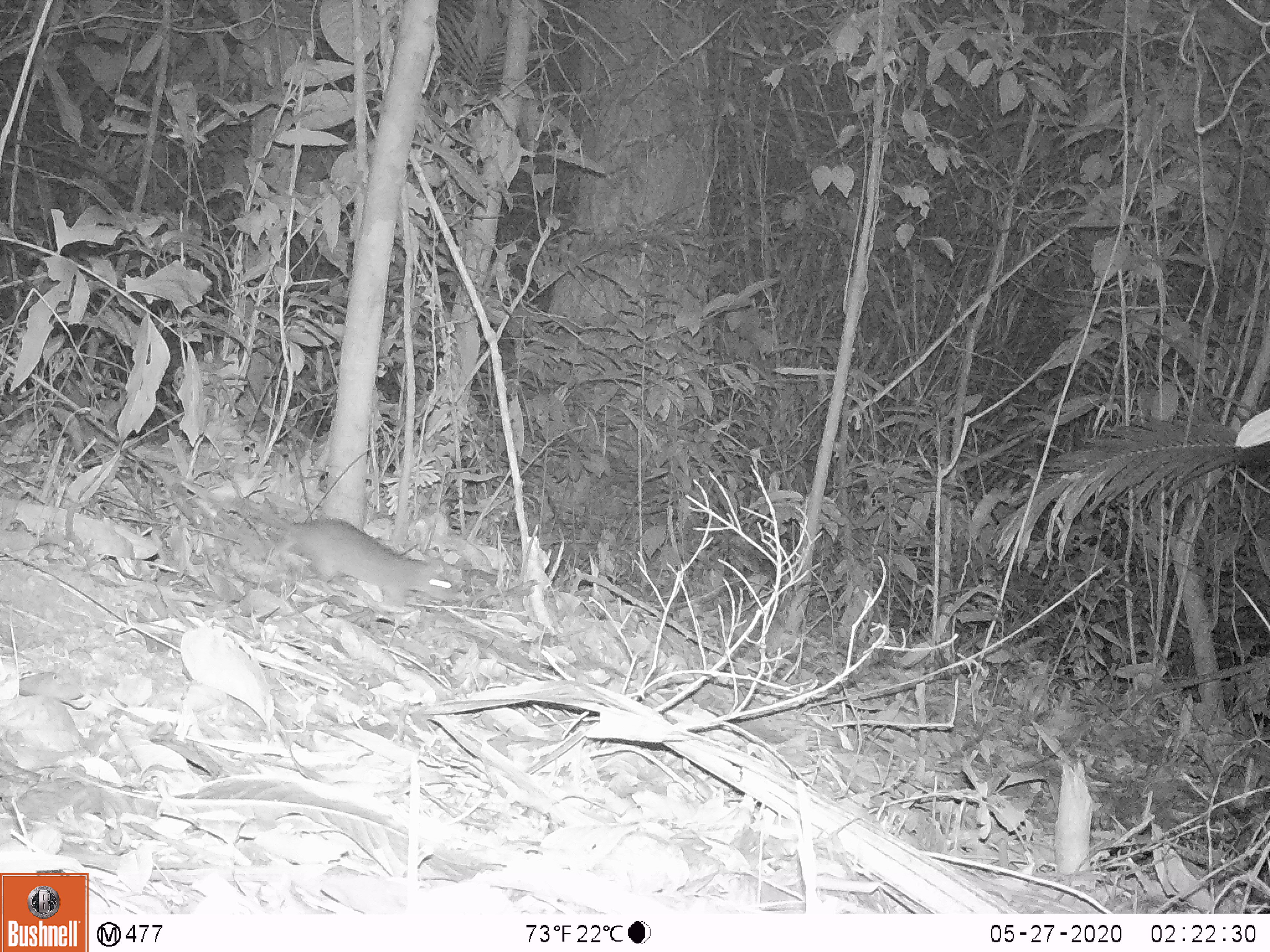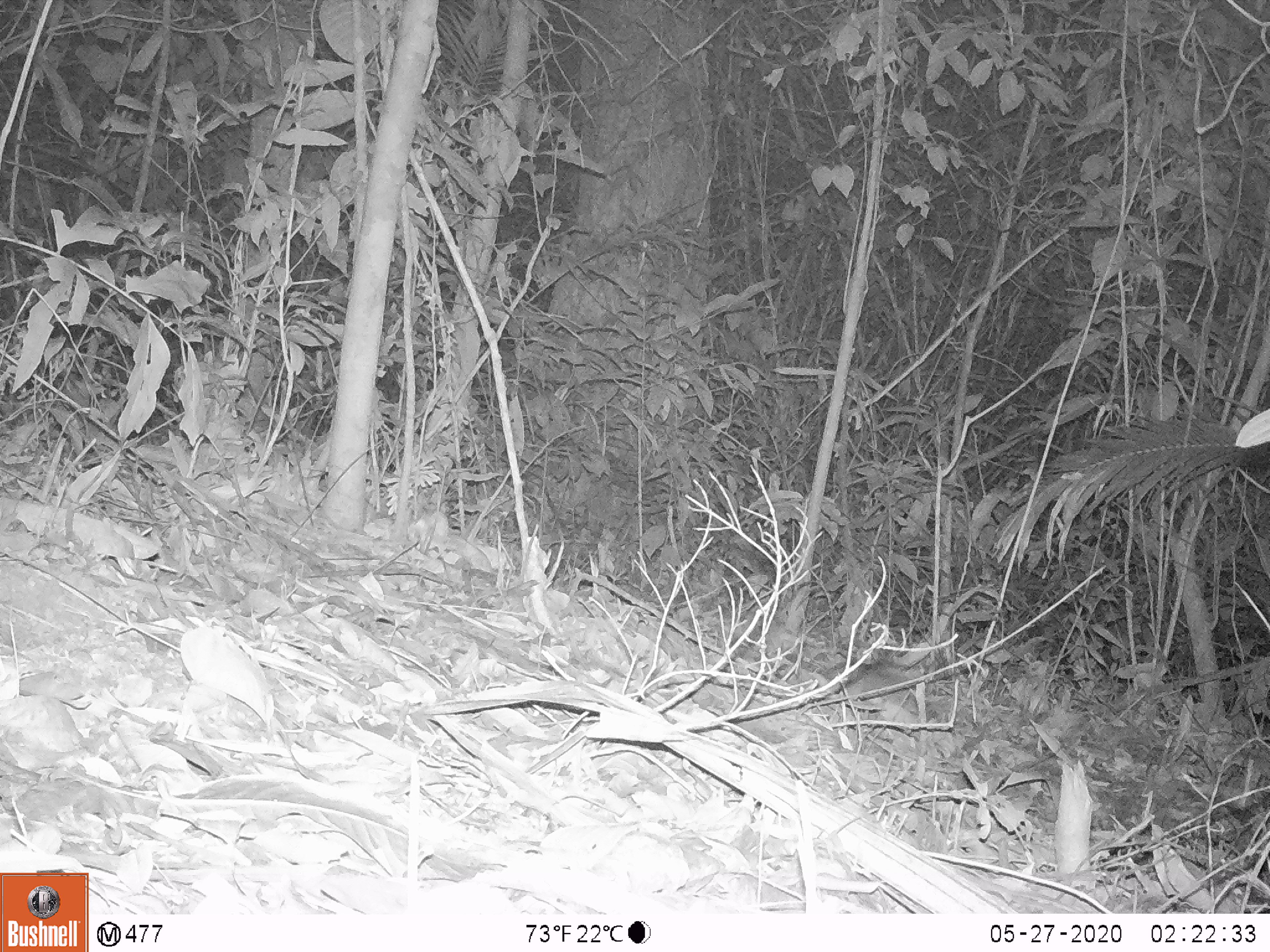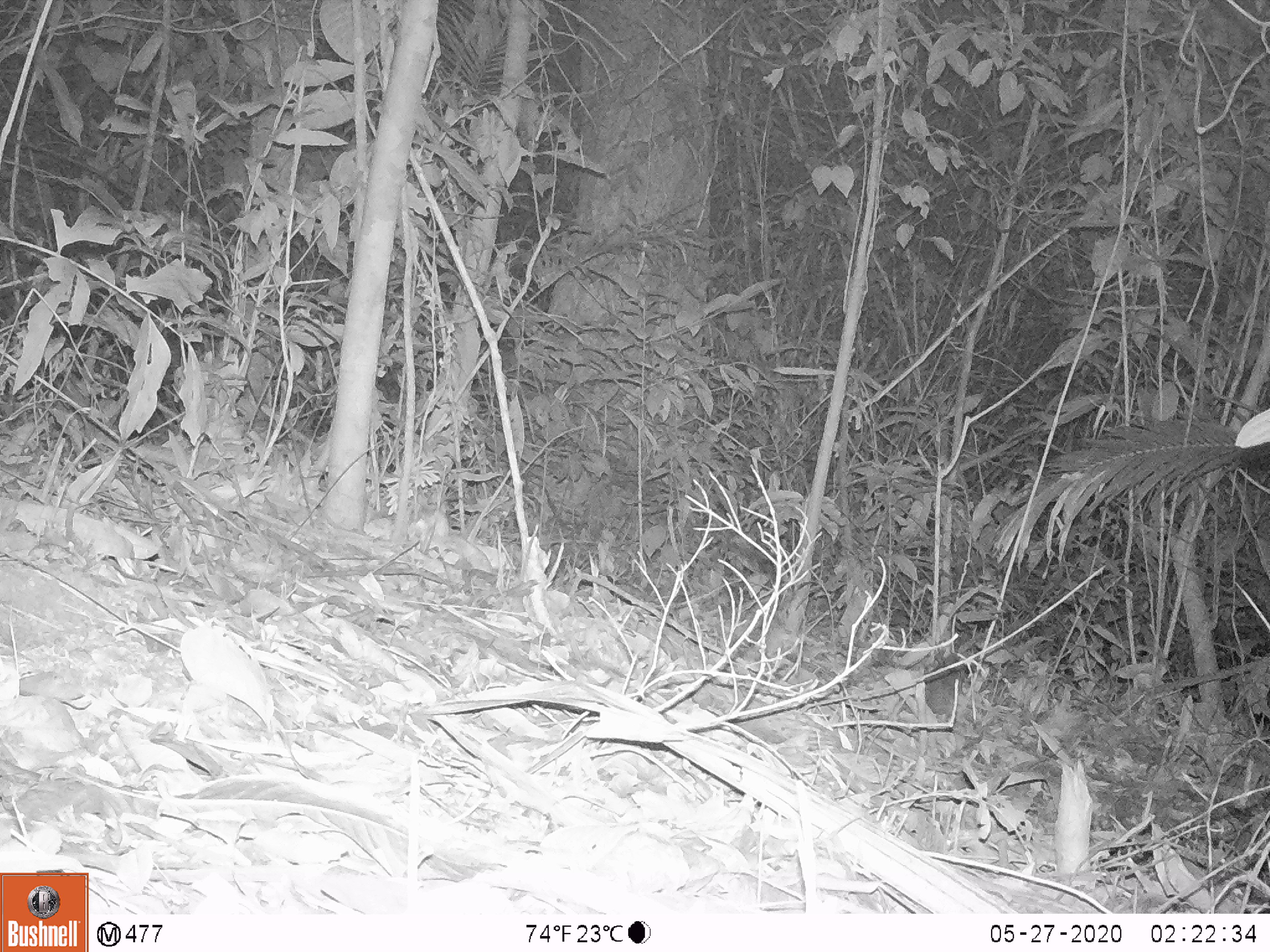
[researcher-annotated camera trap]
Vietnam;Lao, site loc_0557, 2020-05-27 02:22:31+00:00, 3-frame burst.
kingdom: Animalia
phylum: Chordata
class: Mammalia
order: Rodentia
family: Muridae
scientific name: Muridae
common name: old-world mice and rats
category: unidentified murid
Unidentified murid (old-world mice and rats) (Muridae). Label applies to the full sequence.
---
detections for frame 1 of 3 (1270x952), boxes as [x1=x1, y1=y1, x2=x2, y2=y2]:
unidentified murid: [x1=204, y1=484, x2=454, y2=618]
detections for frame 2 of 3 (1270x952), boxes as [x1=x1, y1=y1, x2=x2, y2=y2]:
unidentified murid: [x1=826, y1=661, x2=932, y2=717]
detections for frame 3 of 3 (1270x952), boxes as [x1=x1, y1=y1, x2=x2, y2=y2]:
unidentified murid: [x1=923, y1=651, x2=968, y2=714]